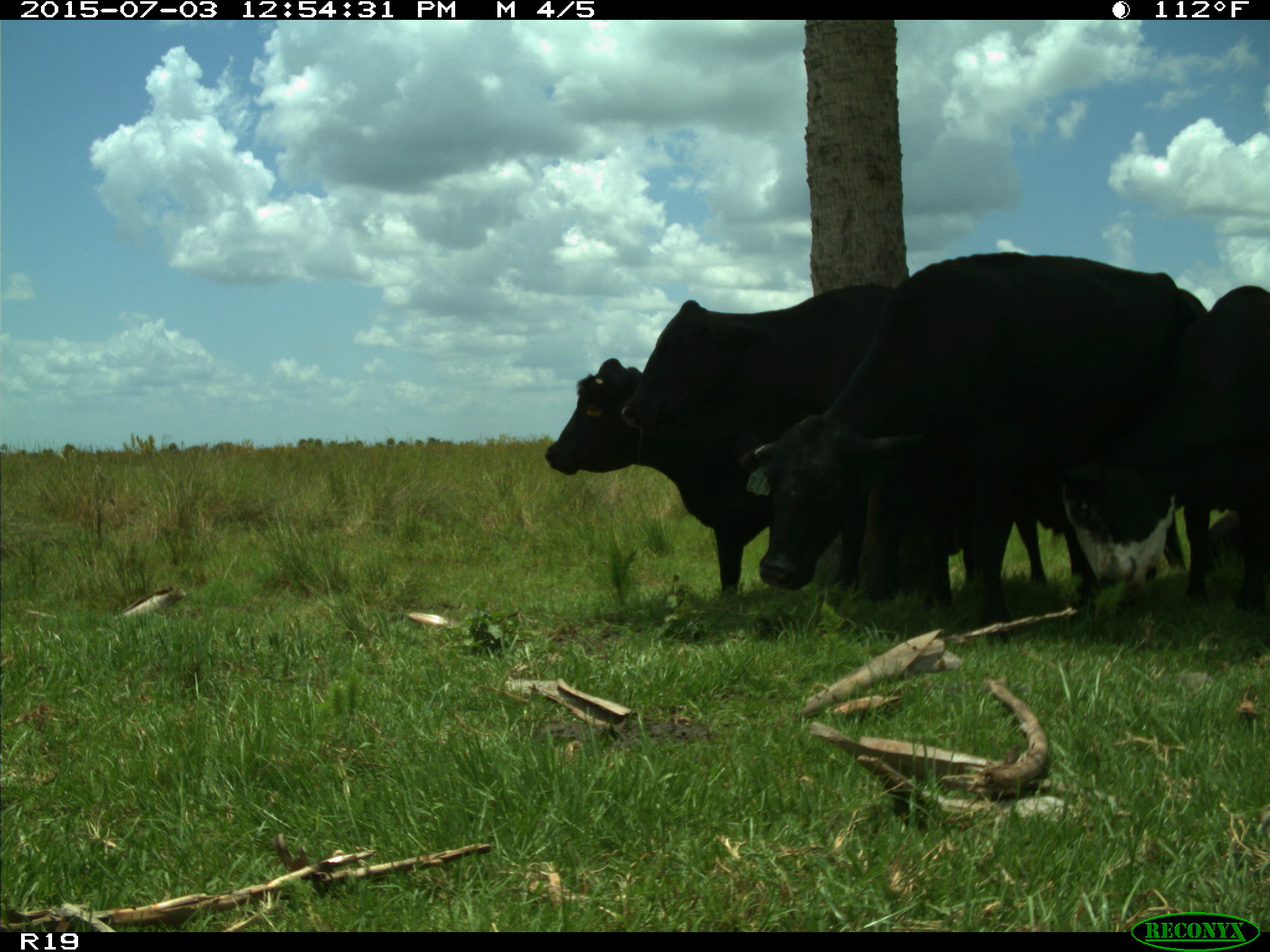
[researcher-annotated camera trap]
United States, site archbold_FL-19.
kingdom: Animalia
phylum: Chordata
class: Mammalia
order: Artiodactyla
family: Bovidae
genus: Bos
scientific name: Bos taurus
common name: domestic cow